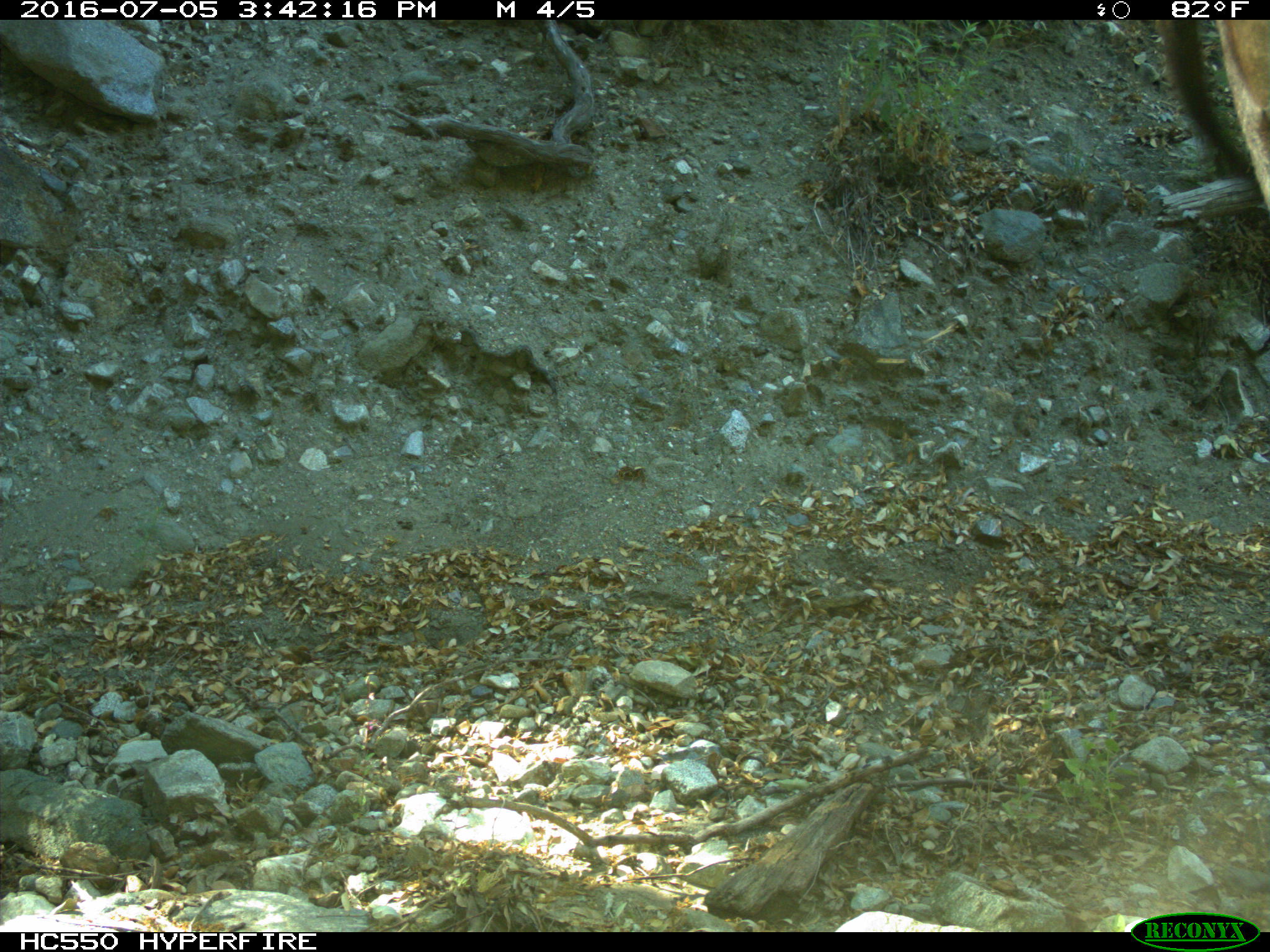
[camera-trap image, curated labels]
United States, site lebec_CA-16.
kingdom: Animalia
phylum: Chordata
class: Mammalia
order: Artiodactyla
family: Bovidae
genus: Bos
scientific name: Bos taurus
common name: domestic cow